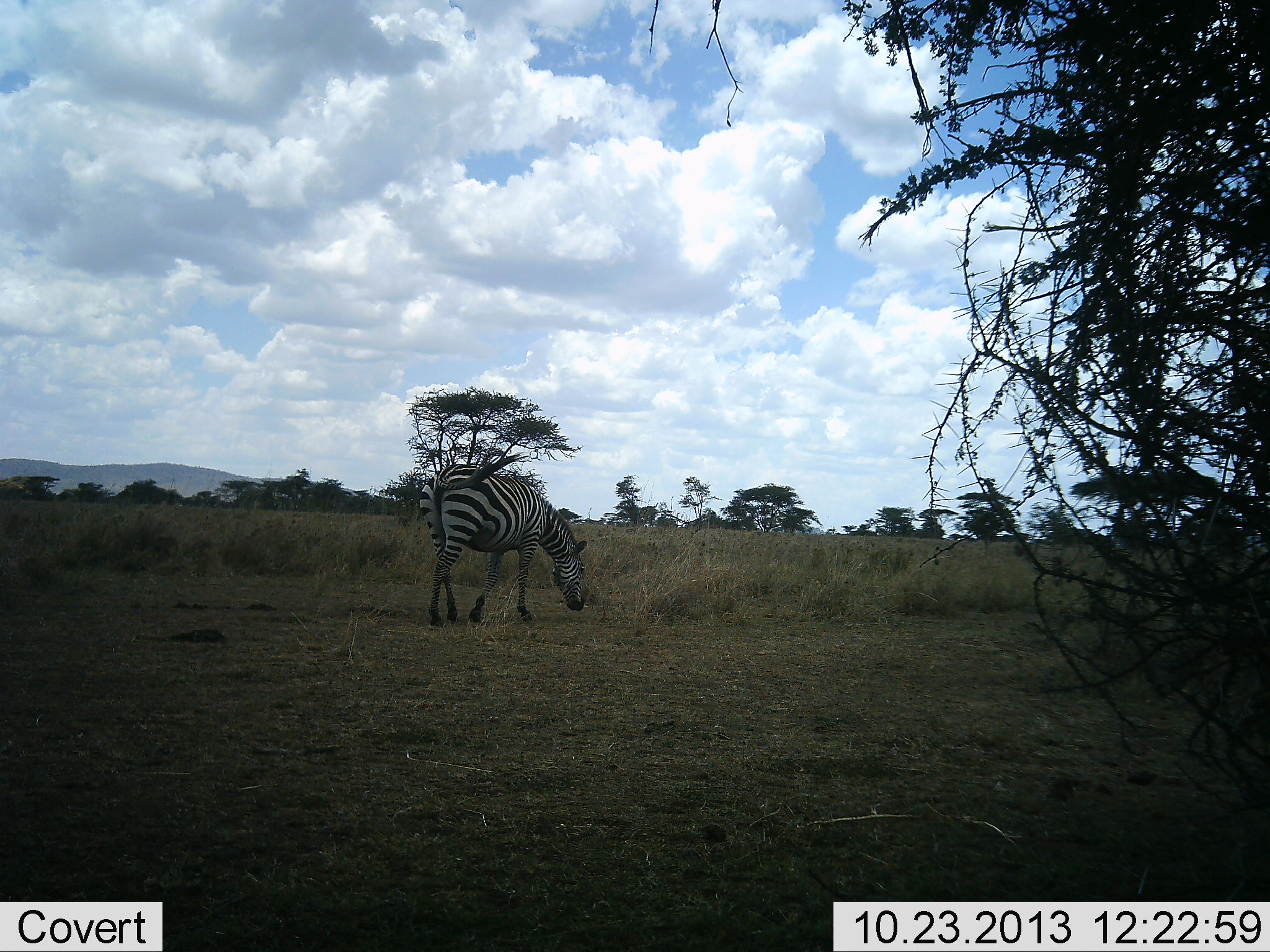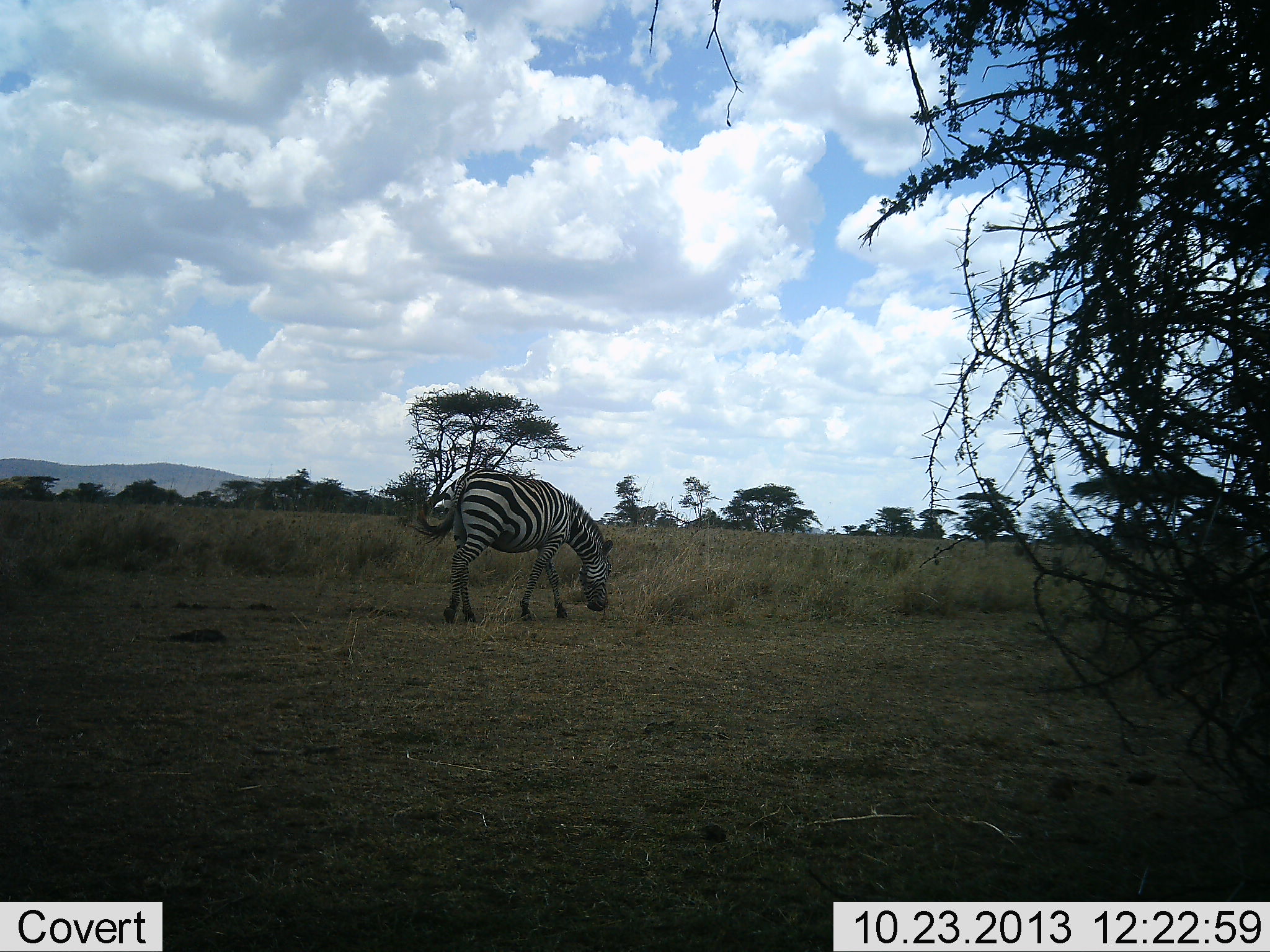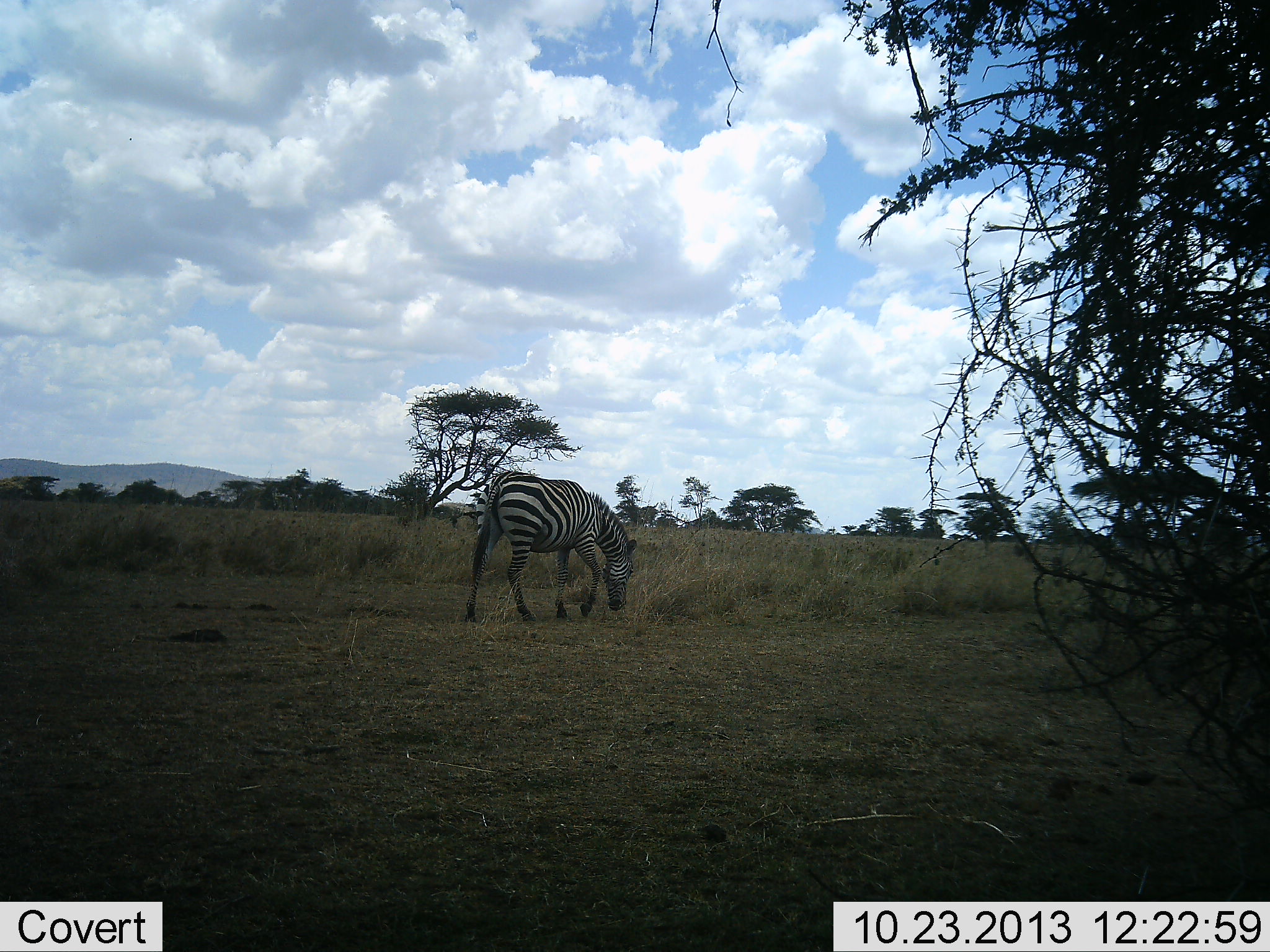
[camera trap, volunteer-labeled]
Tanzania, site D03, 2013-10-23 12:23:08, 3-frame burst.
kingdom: Animalia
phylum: Chordata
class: Mammalia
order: Perissodactyla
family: Equidae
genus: Equus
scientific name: Equus quagga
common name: plains zebra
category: zebra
Zebra (plains zebra) (Equus quagga), count 1. Behavior (volunteer vote fractions): standing 0%, resting 0%, moving 40%, interacting 0%. Young present (vote fraction): 0%. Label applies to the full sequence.